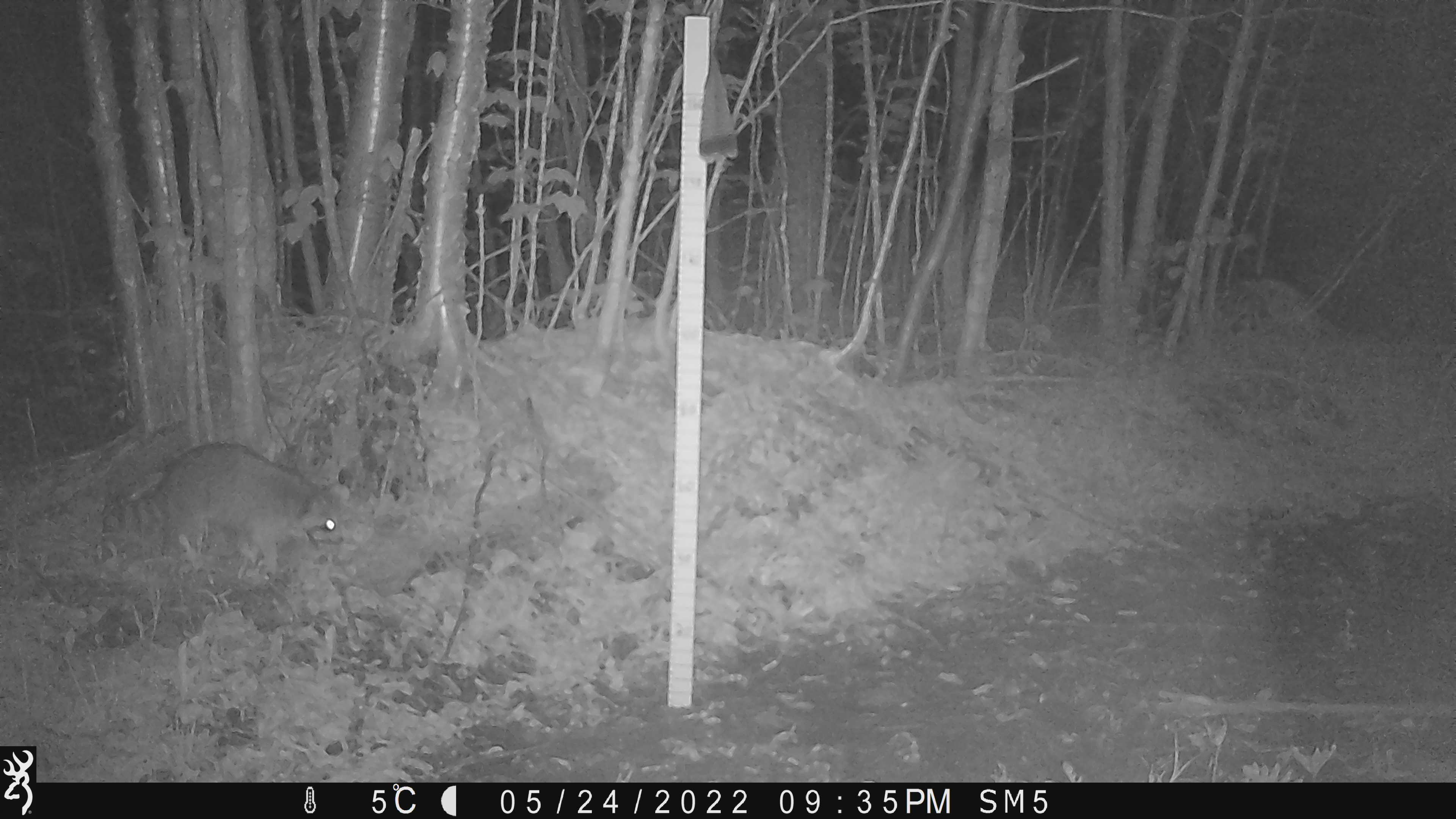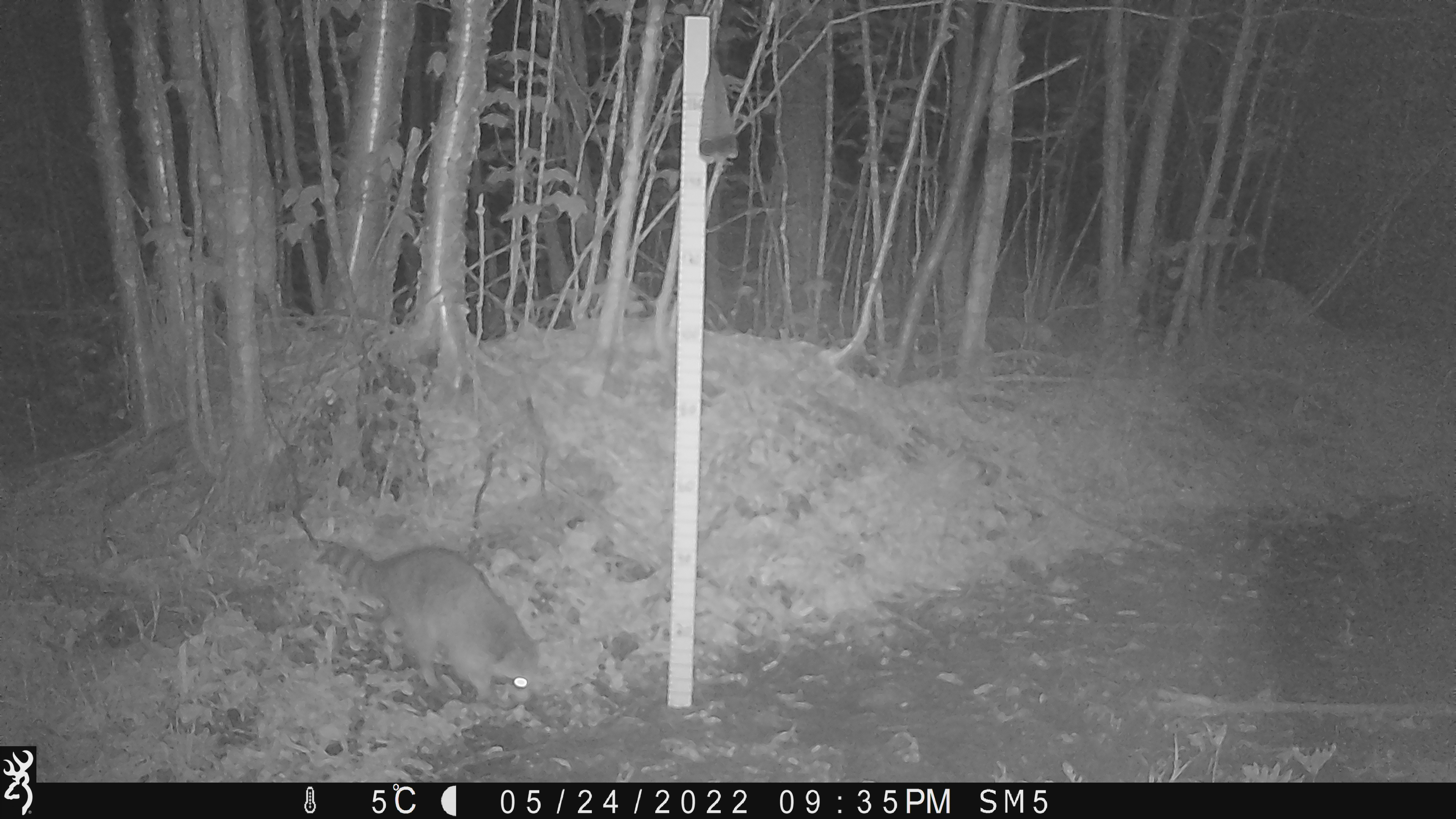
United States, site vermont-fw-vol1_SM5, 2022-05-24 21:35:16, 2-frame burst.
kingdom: Animalia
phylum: Chordata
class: Mammalia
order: Carnivora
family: Procyonidae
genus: Procyon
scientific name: Procyon lotor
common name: raccoon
Raccoon (Procyon lotor).